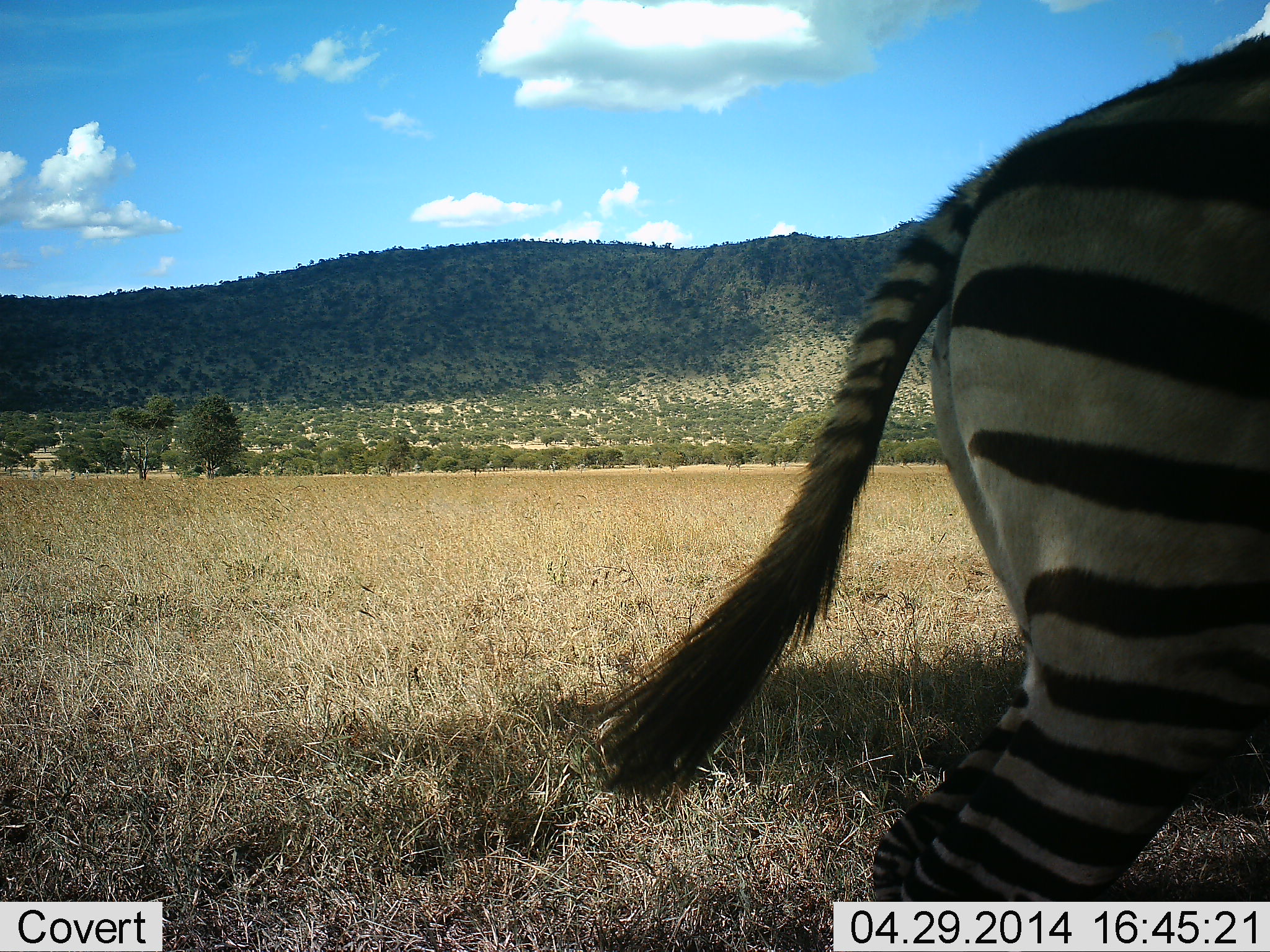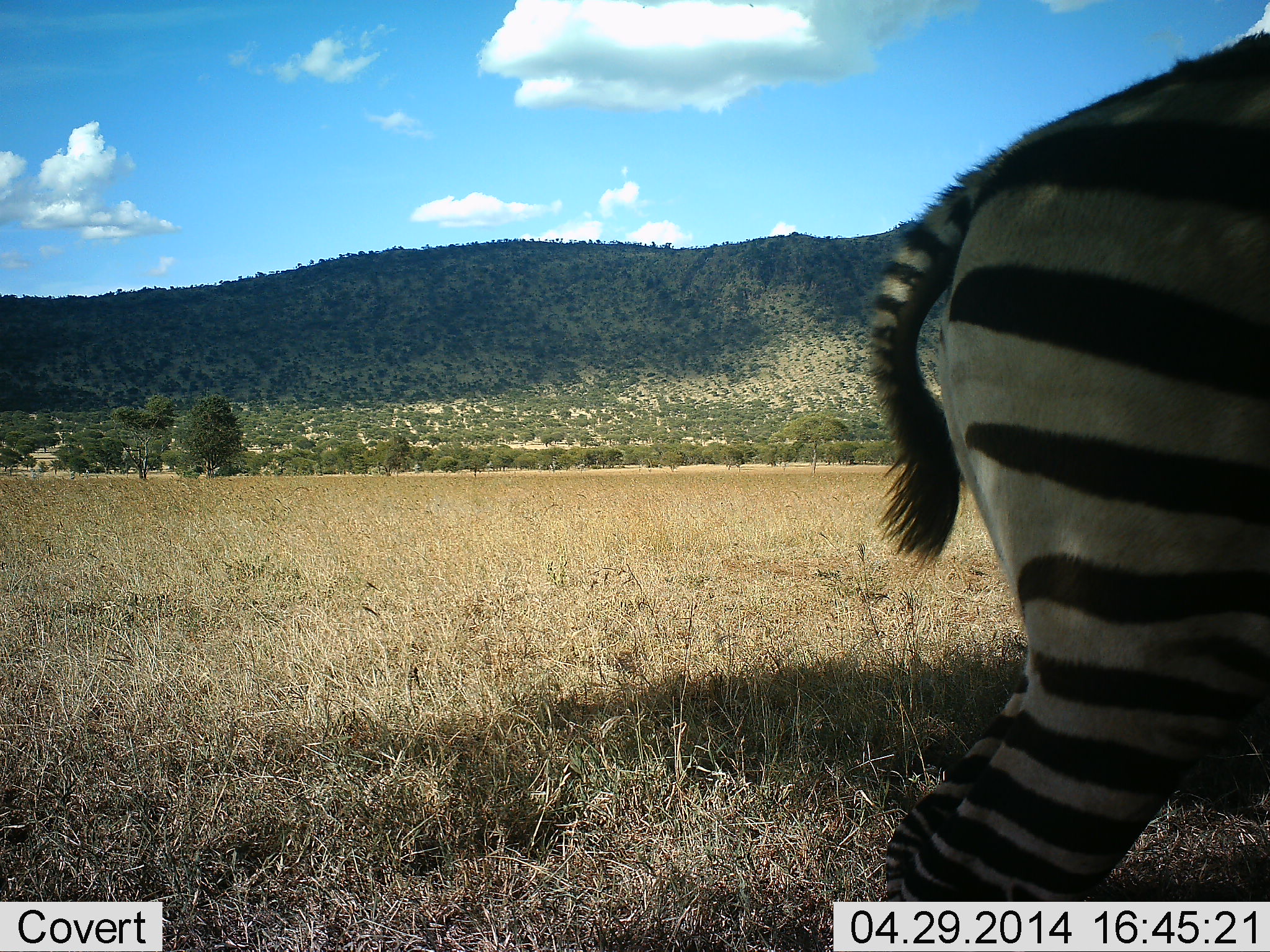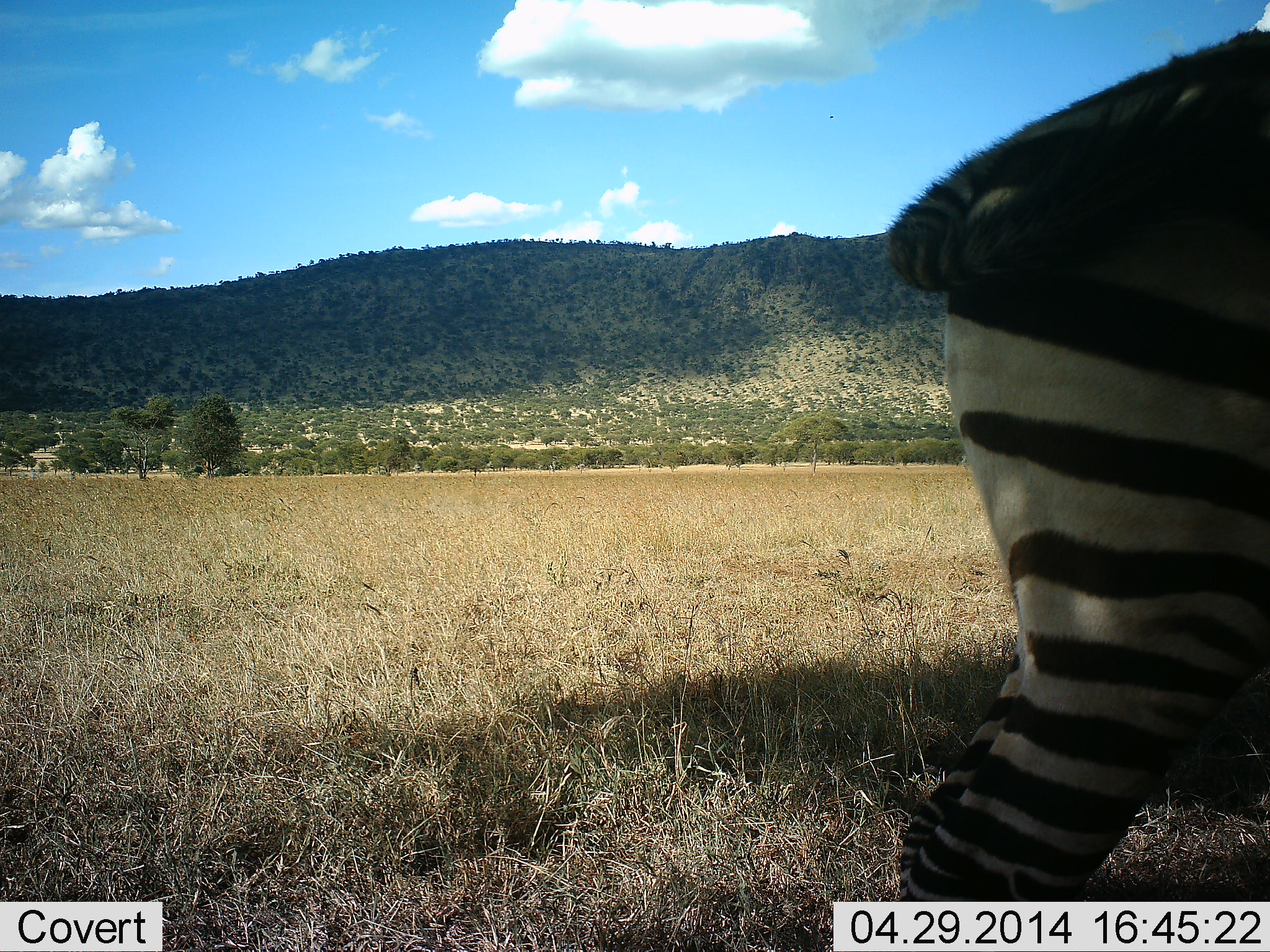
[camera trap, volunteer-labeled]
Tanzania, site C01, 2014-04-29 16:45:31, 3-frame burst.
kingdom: Animalia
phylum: Chordata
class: Mammalia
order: Perissodactyla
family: Equidae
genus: Equus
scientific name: Equus quagga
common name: plains zebra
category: zebra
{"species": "zebra (plains zebra) (Equus quagga)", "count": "1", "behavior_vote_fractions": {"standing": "90%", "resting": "0%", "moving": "10%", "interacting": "0%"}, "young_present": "0%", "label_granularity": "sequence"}